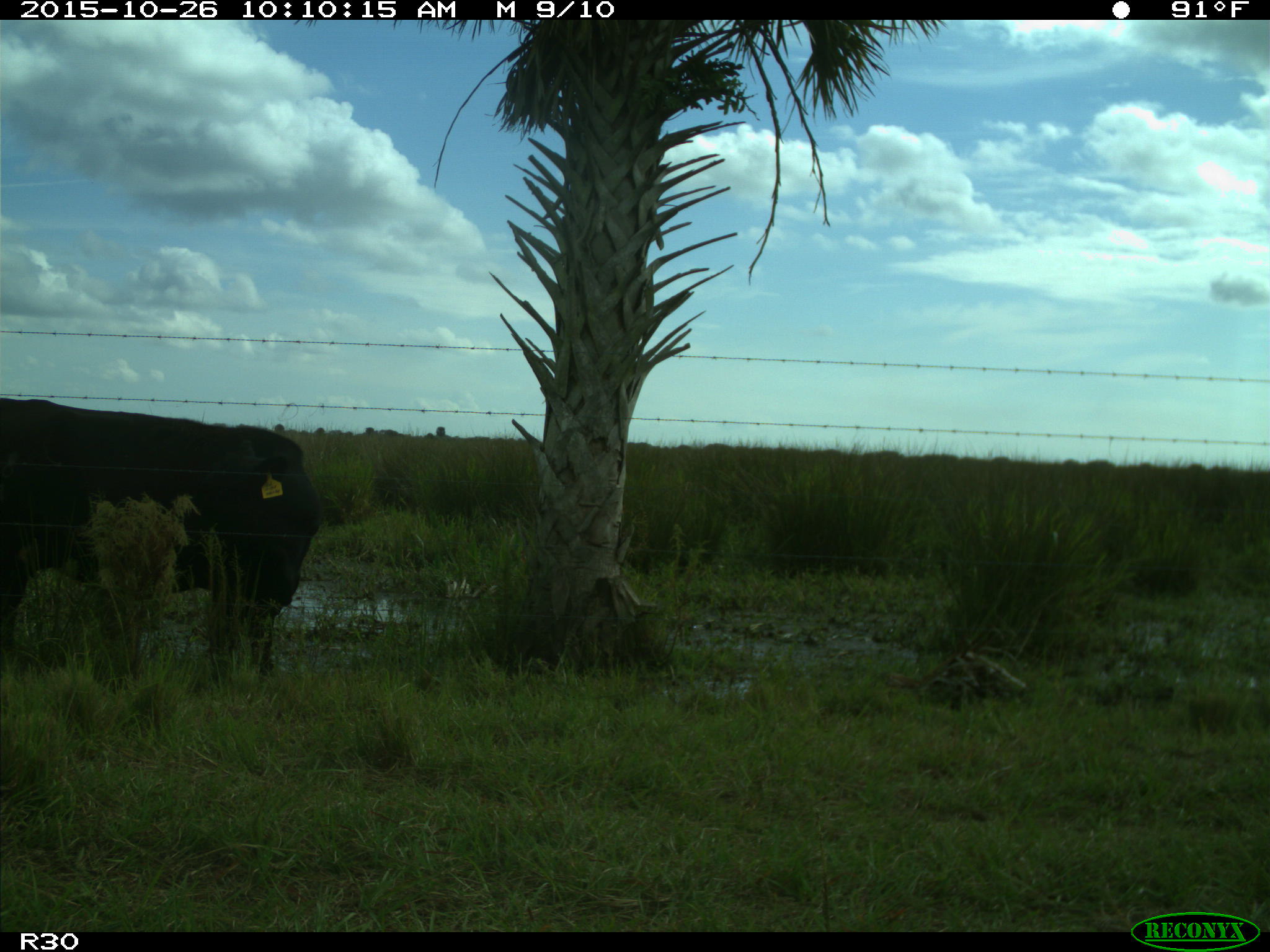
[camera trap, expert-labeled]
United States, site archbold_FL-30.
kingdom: Animalia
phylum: Chordata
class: Mammalia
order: Artiodactyla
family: Bovidae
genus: Bos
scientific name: Bos taurus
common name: domestic cow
Bos taurus (domestic cow).